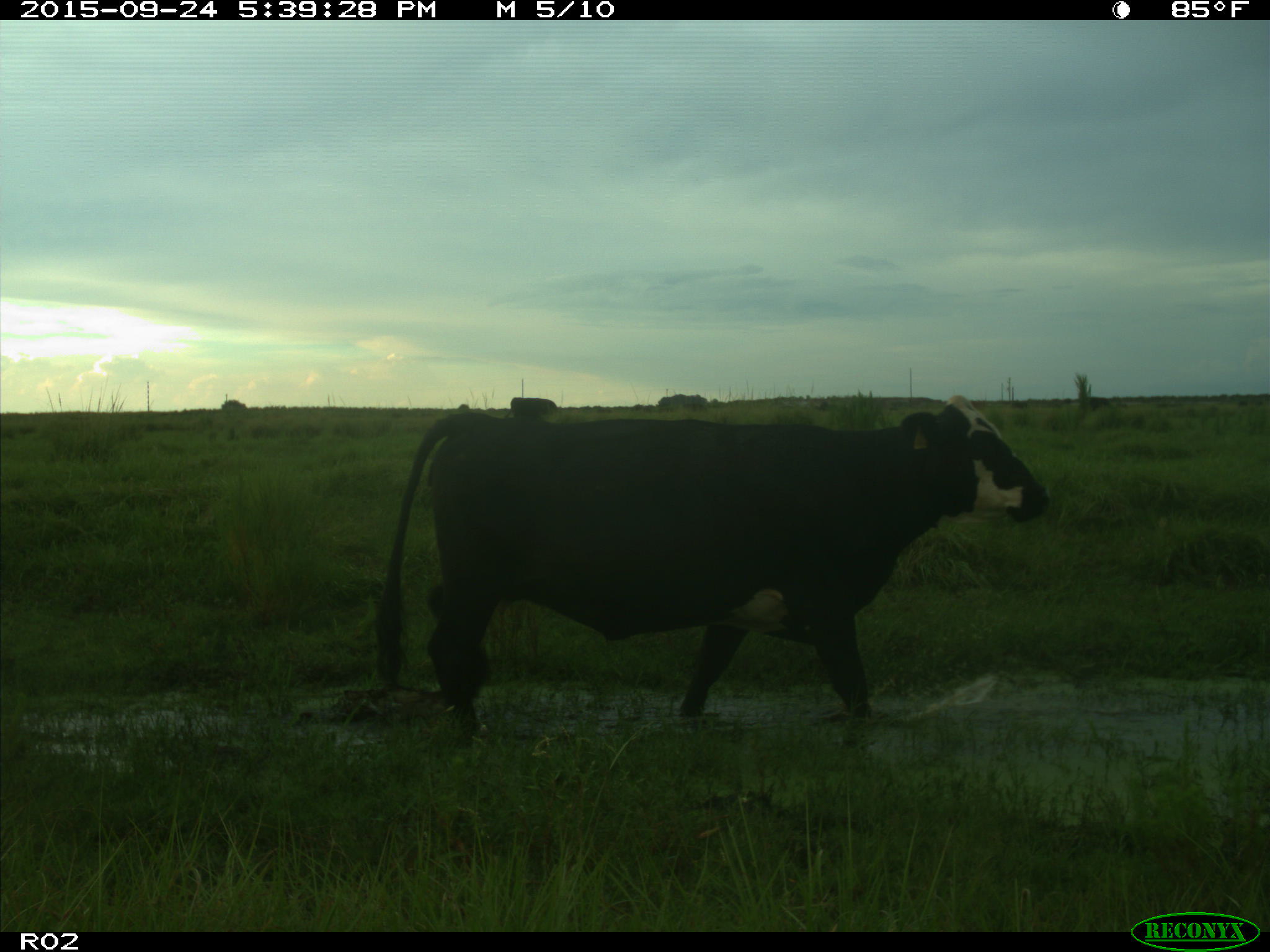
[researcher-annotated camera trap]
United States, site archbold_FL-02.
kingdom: Animalia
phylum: Chordata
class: Mammalia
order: Artiodactyla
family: Bovidae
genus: Bos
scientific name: Bos taurus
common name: domestic cow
Bos taurus (domestic cow).